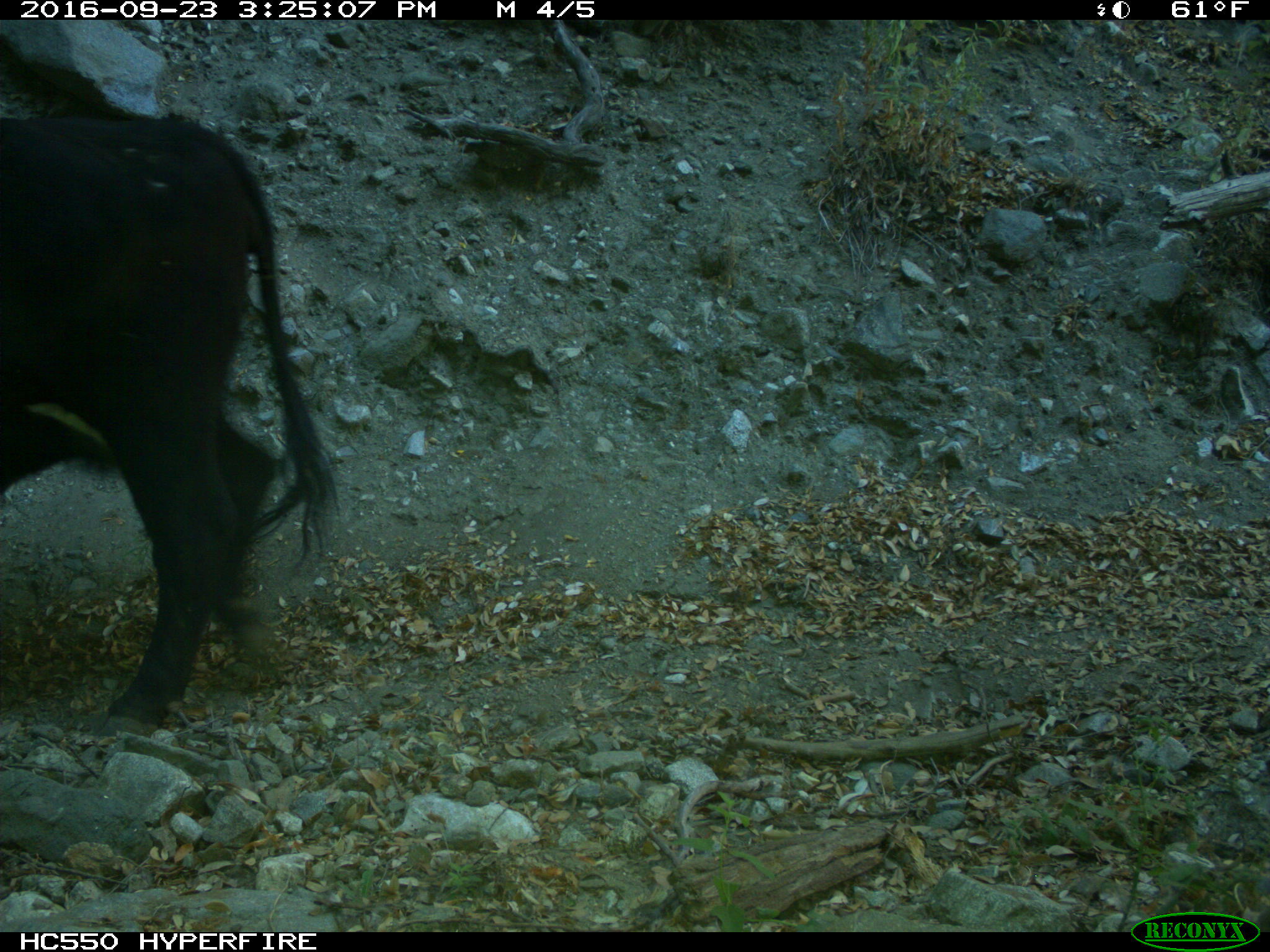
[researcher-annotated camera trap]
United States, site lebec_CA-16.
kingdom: Animalia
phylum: Chordata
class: Mammalia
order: Artiodactyla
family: Bovidae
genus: Bos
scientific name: Bos taurus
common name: domestic cow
Bos taurus (domestic cow).